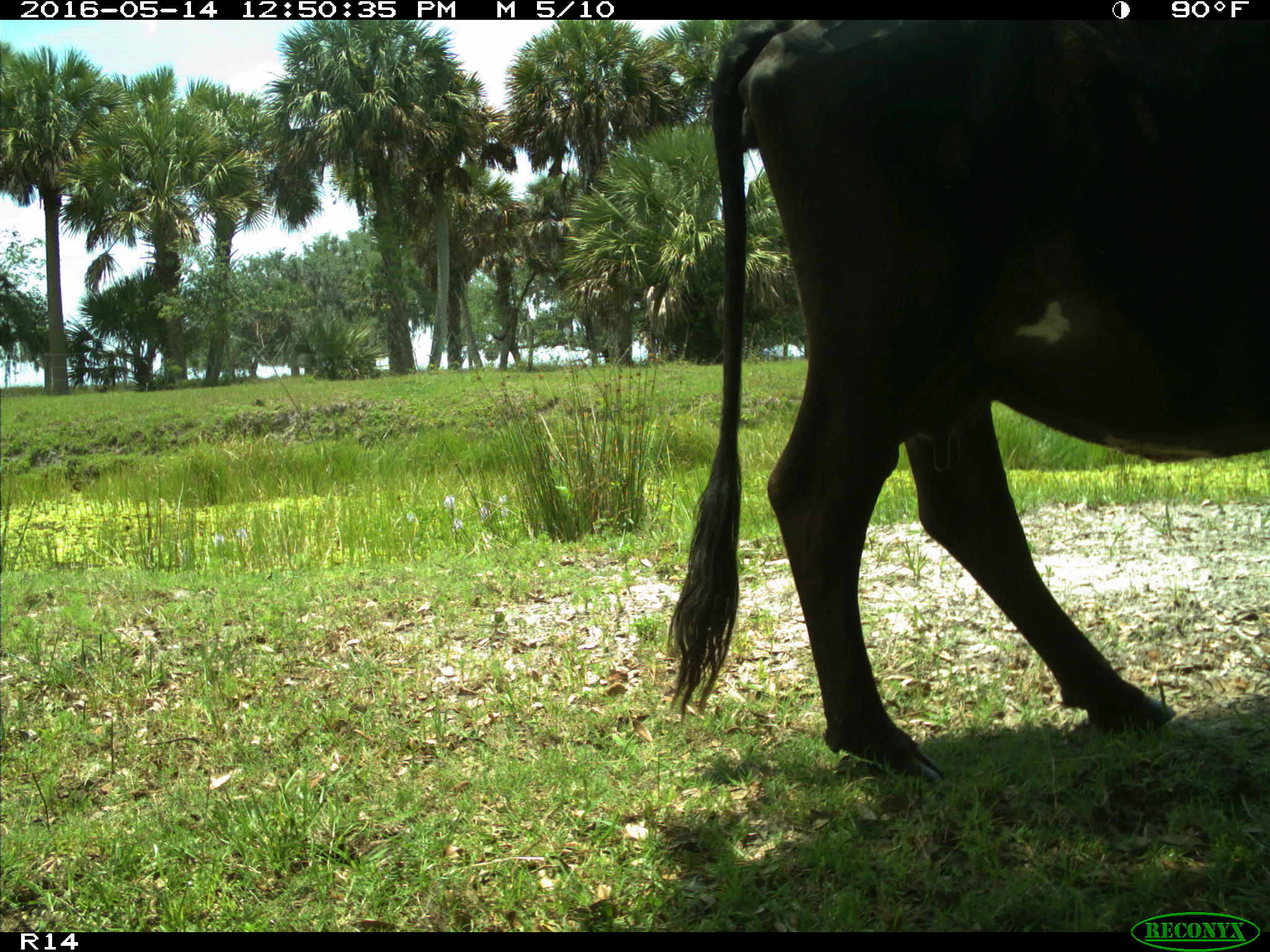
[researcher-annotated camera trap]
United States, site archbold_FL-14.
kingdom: Animalia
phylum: Chordata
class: Mammalia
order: Artiodactyla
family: Bovidae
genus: Bos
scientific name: Bos taurus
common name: domestic cow